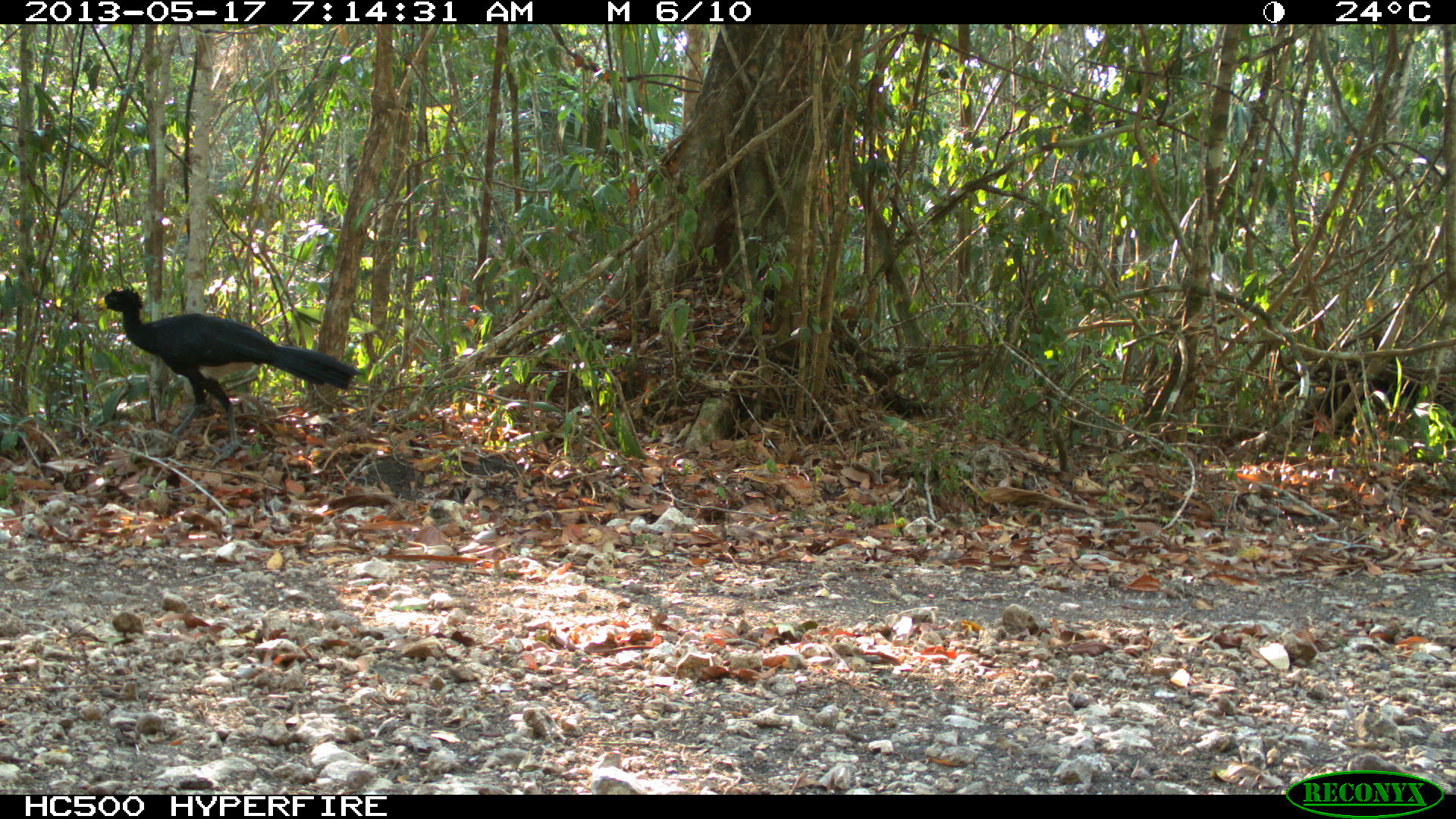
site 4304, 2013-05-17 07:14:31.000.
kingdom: Animalia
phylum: Chordata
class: Aves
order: Galliformes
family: Cracidae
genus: Crax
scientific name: Crax rubra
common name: great curassow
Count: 1.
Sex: male.